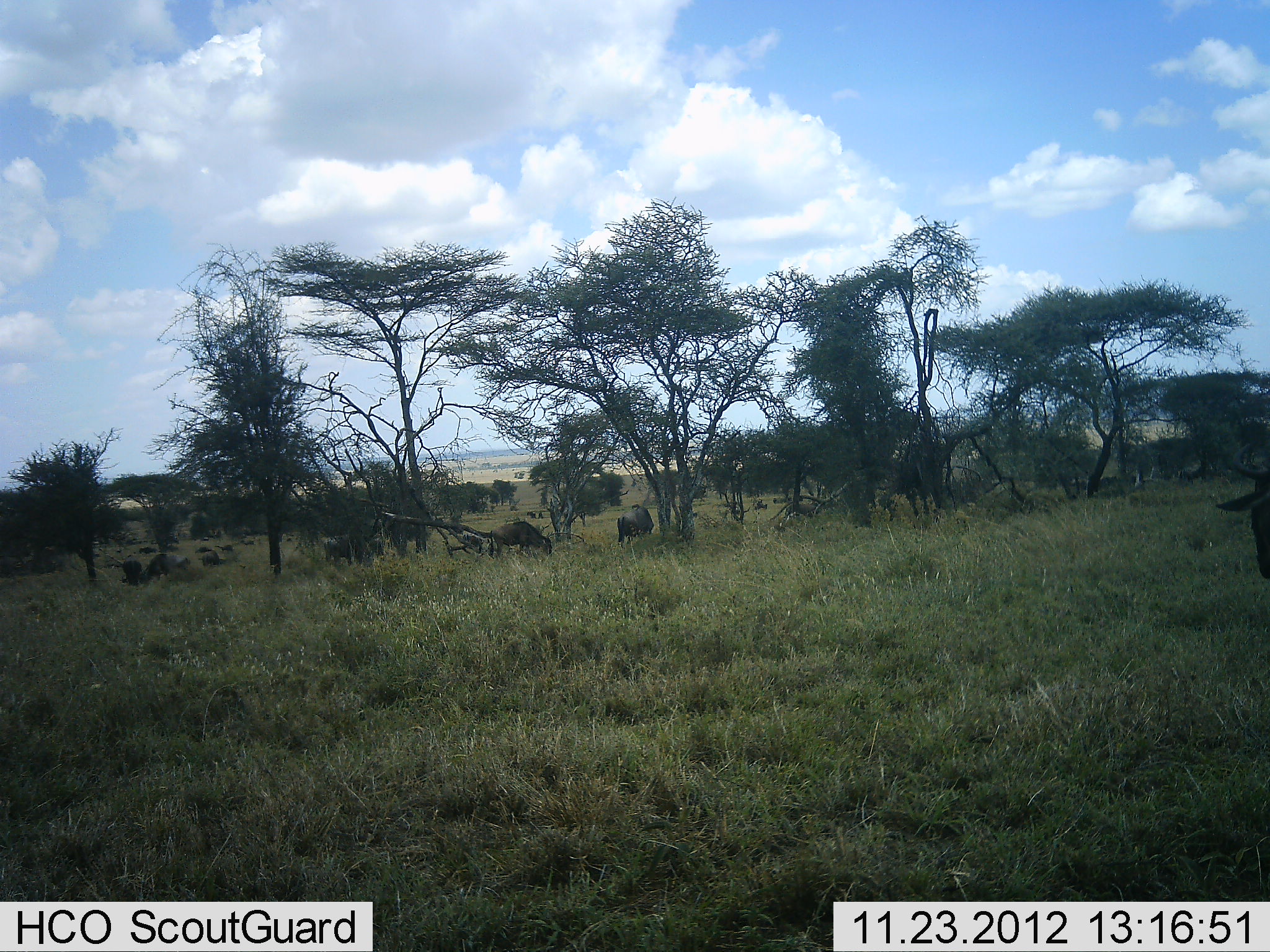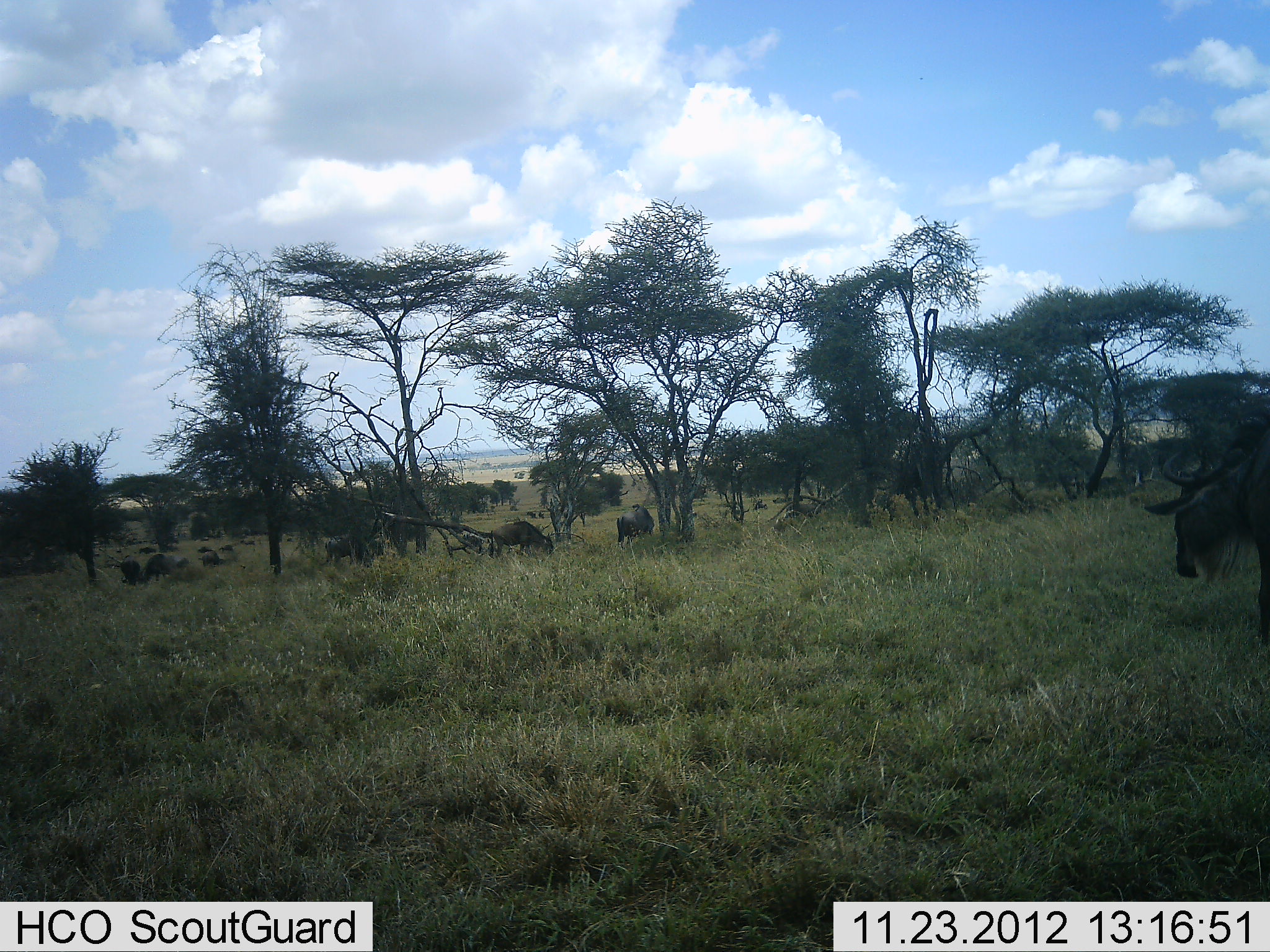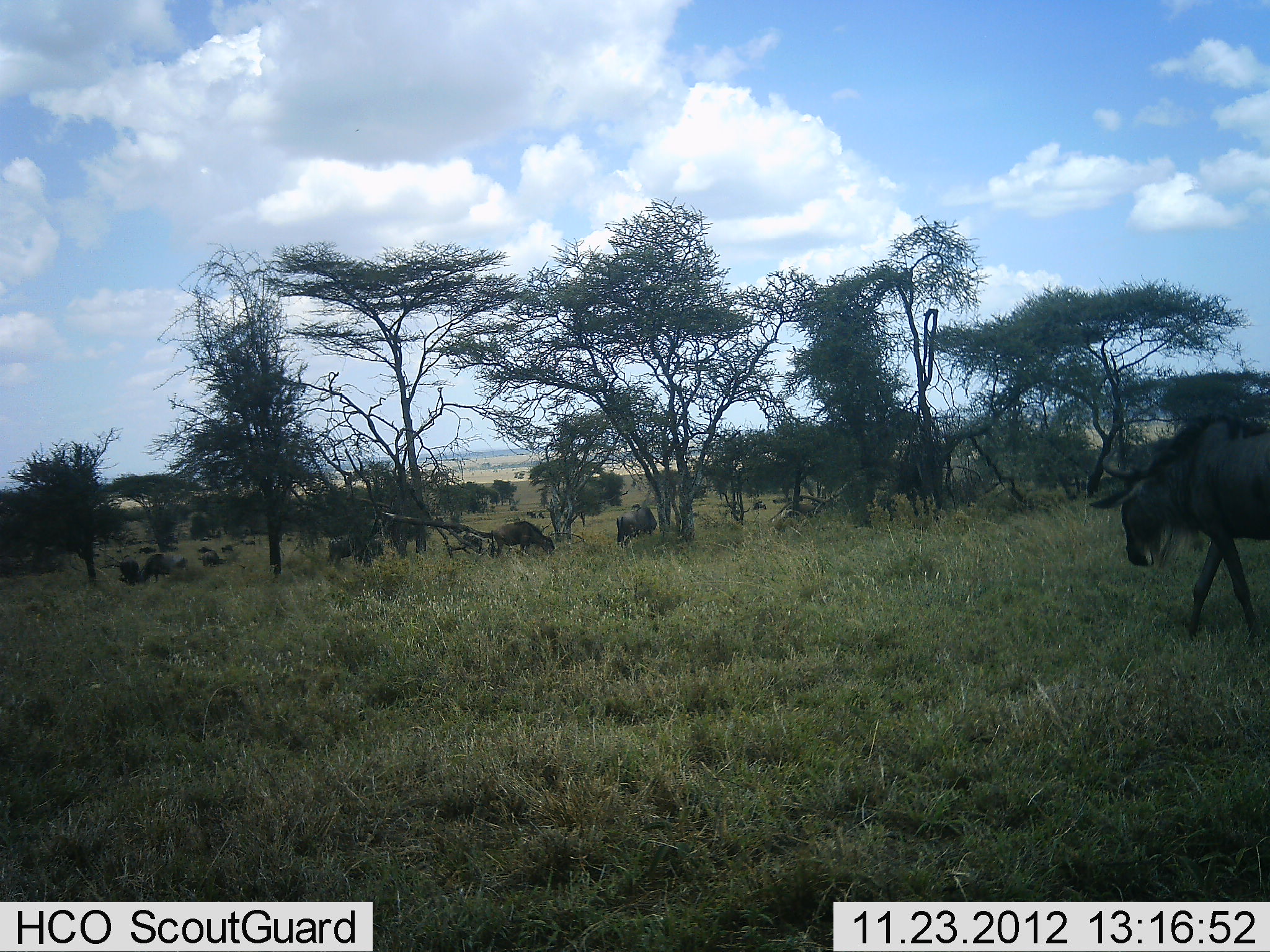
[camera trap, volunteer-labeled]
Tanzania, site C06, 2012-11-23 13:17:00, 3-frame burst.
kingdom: Animalia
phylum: Chordata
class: Mammalia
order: Artiodactyla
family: Bovidae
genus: Connochaetes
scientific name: Connochaetes taurinus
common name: blue wildebeest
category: wildebeest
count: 9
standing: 46%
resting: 18%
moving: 75%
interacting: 7%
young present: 4%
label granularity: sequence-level